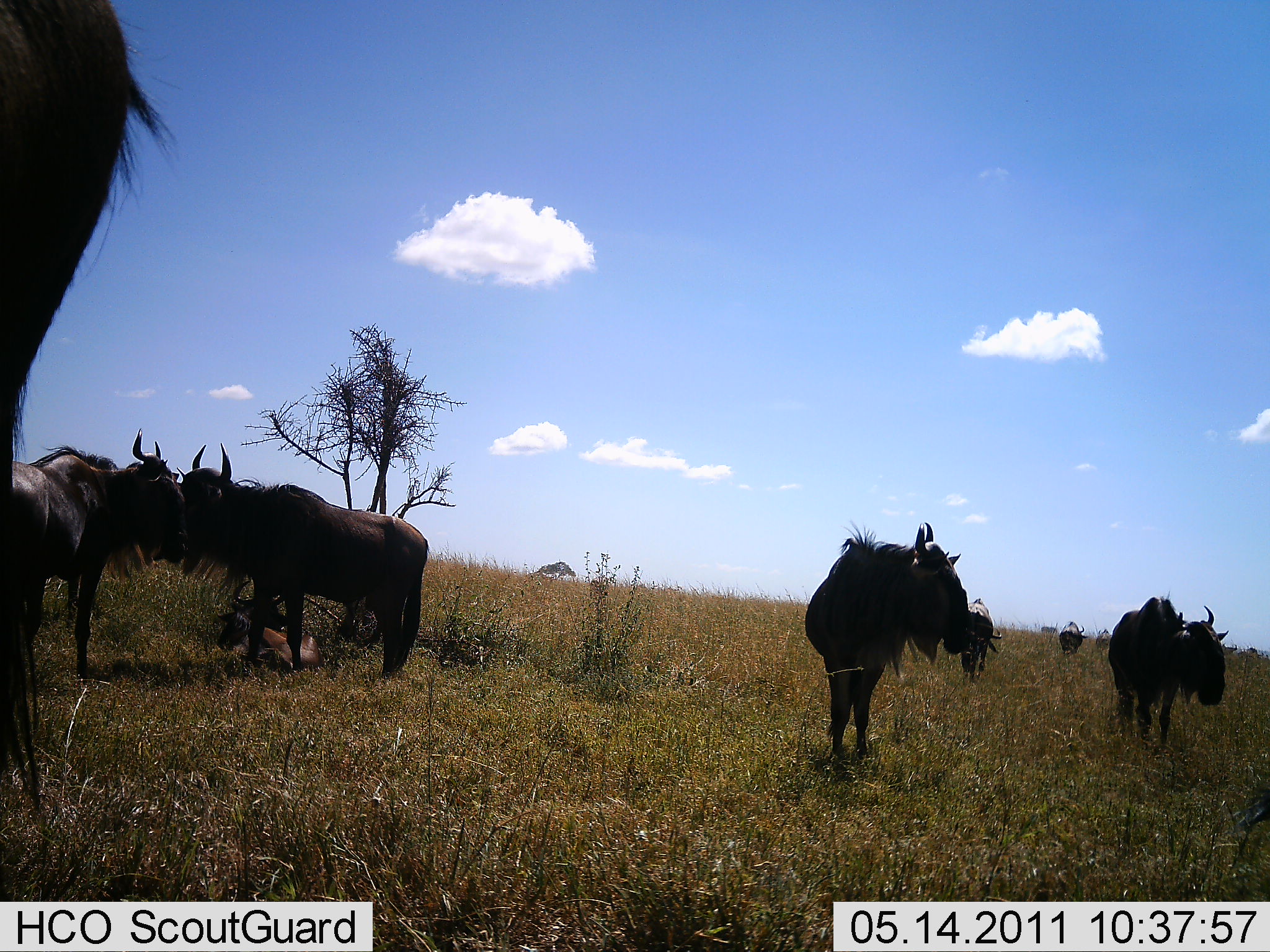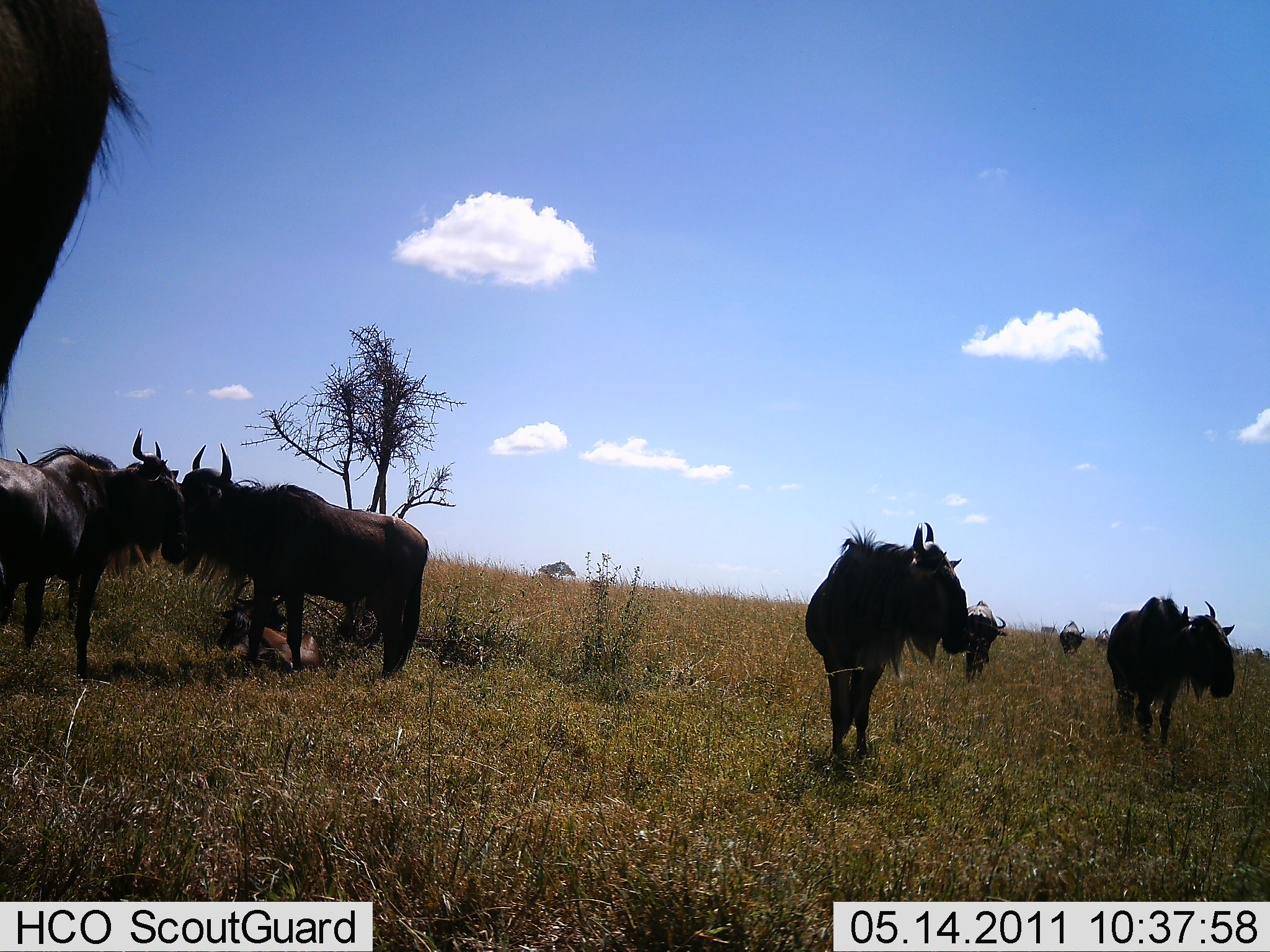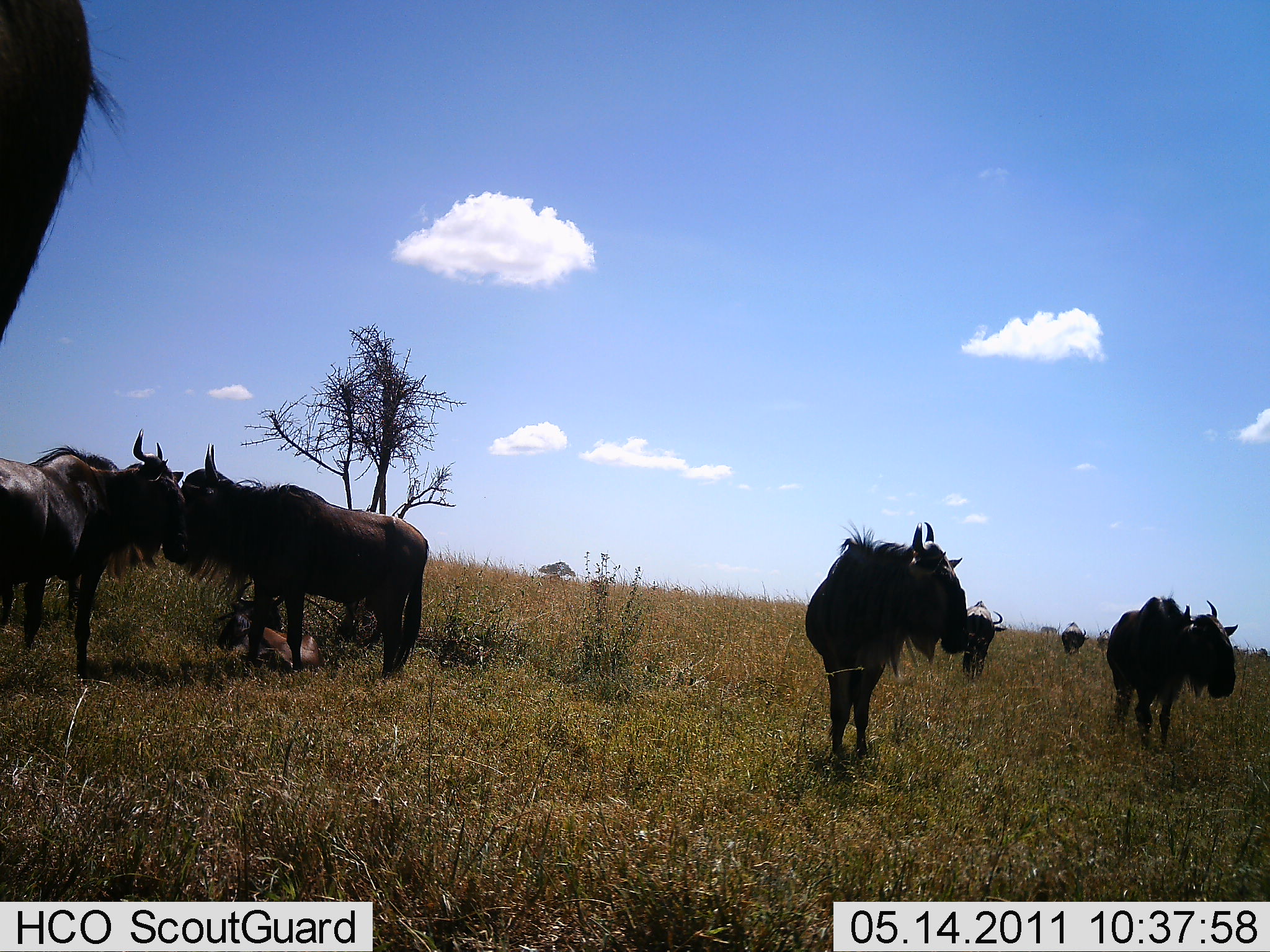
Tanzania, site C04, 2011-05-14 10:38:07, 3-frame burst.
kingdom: Animalia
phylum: Chordata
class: Mammalia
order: Artiodactyla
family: Bovidae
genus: Connochaetes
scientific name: Connochaetes taurinus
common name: blue wildebeest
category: wildebeest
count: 9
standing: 73%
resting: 45%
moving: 27%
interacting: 27%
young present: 45%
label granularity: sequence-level